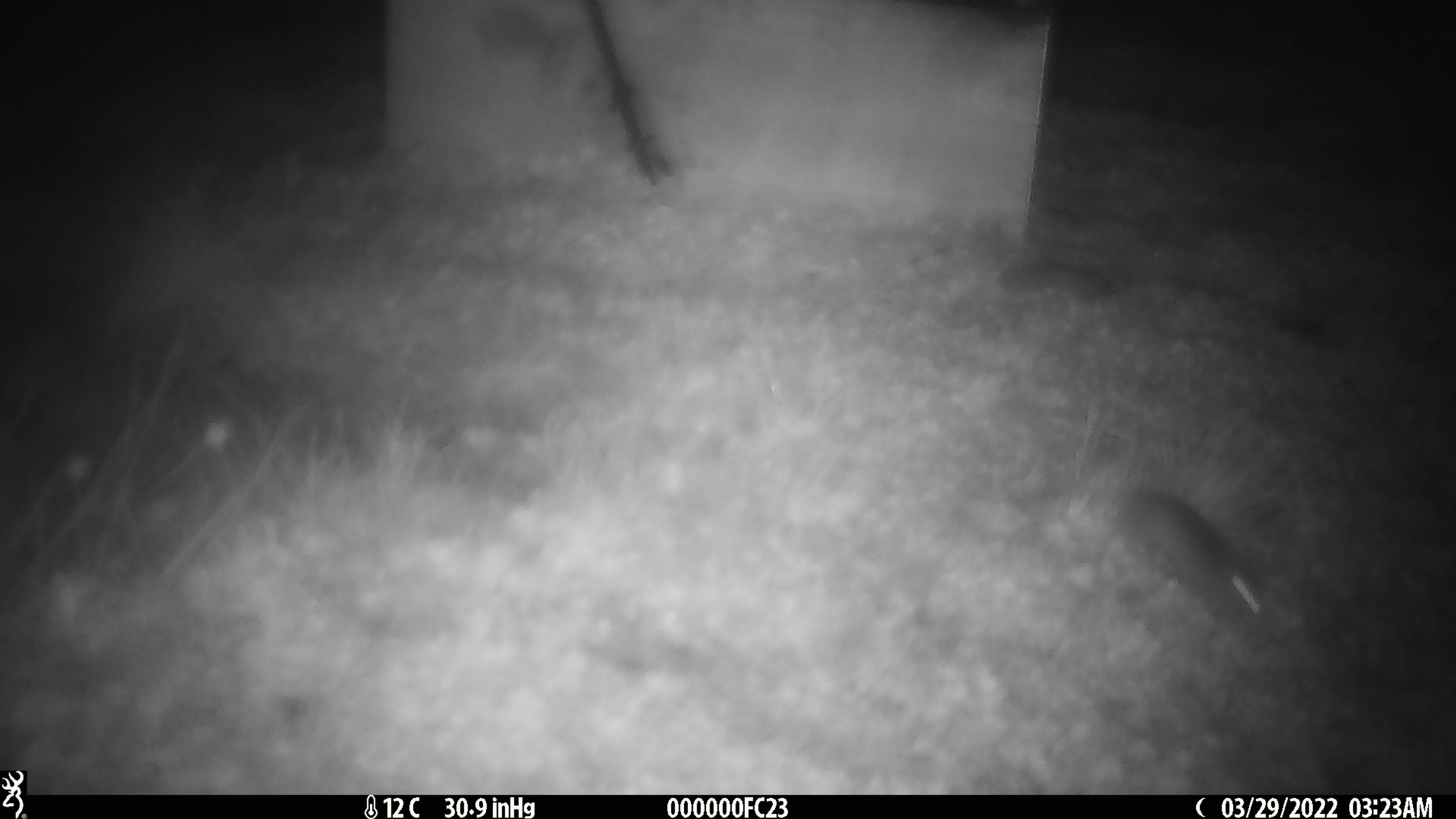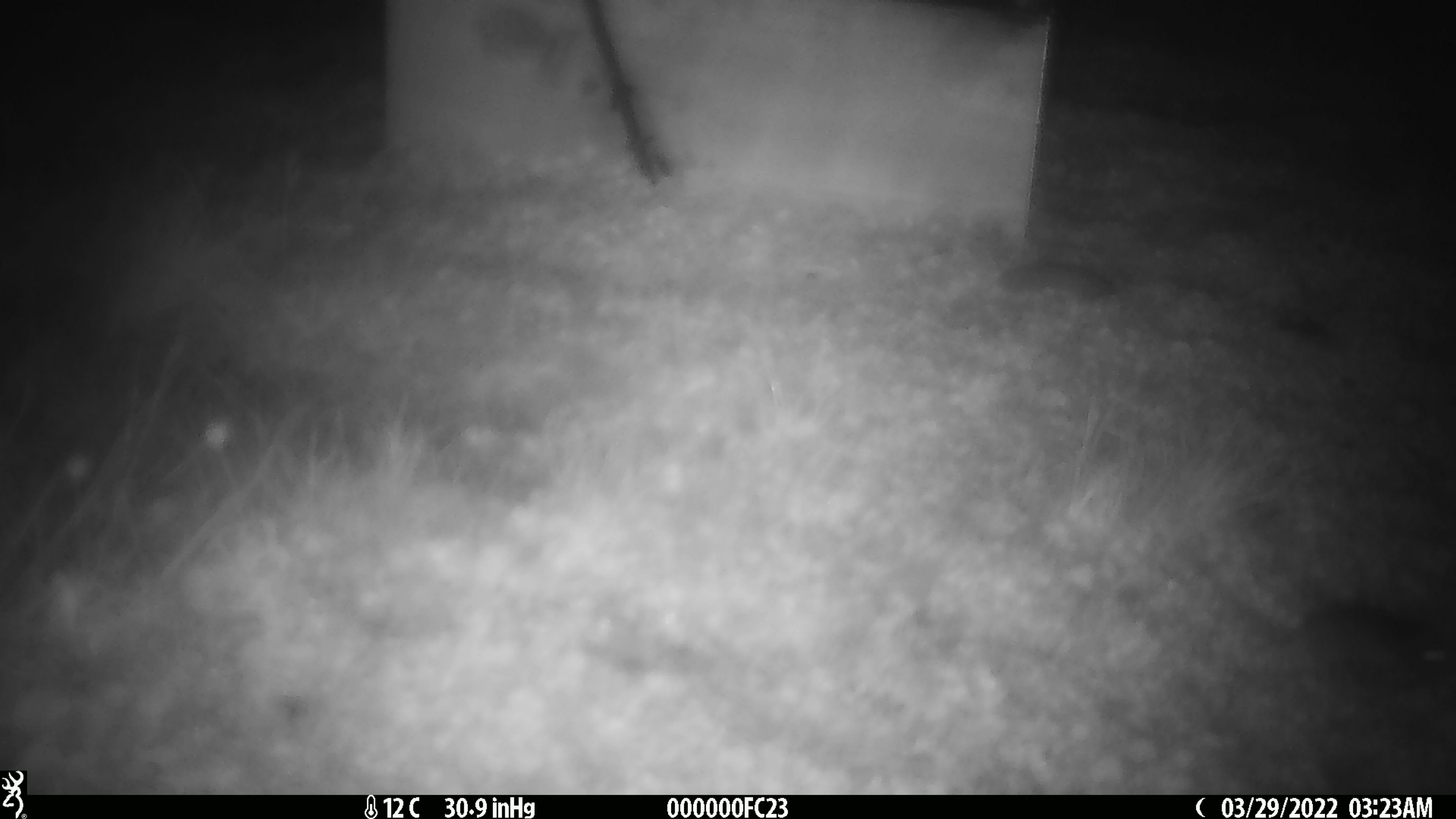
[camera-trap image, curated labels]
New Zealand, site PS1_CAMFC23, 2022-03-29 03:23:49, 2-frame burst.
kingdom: Animalia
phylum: Chordata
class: Mammalia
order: Rodentia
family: Muridae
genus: Mus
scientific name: Mus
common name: mouse